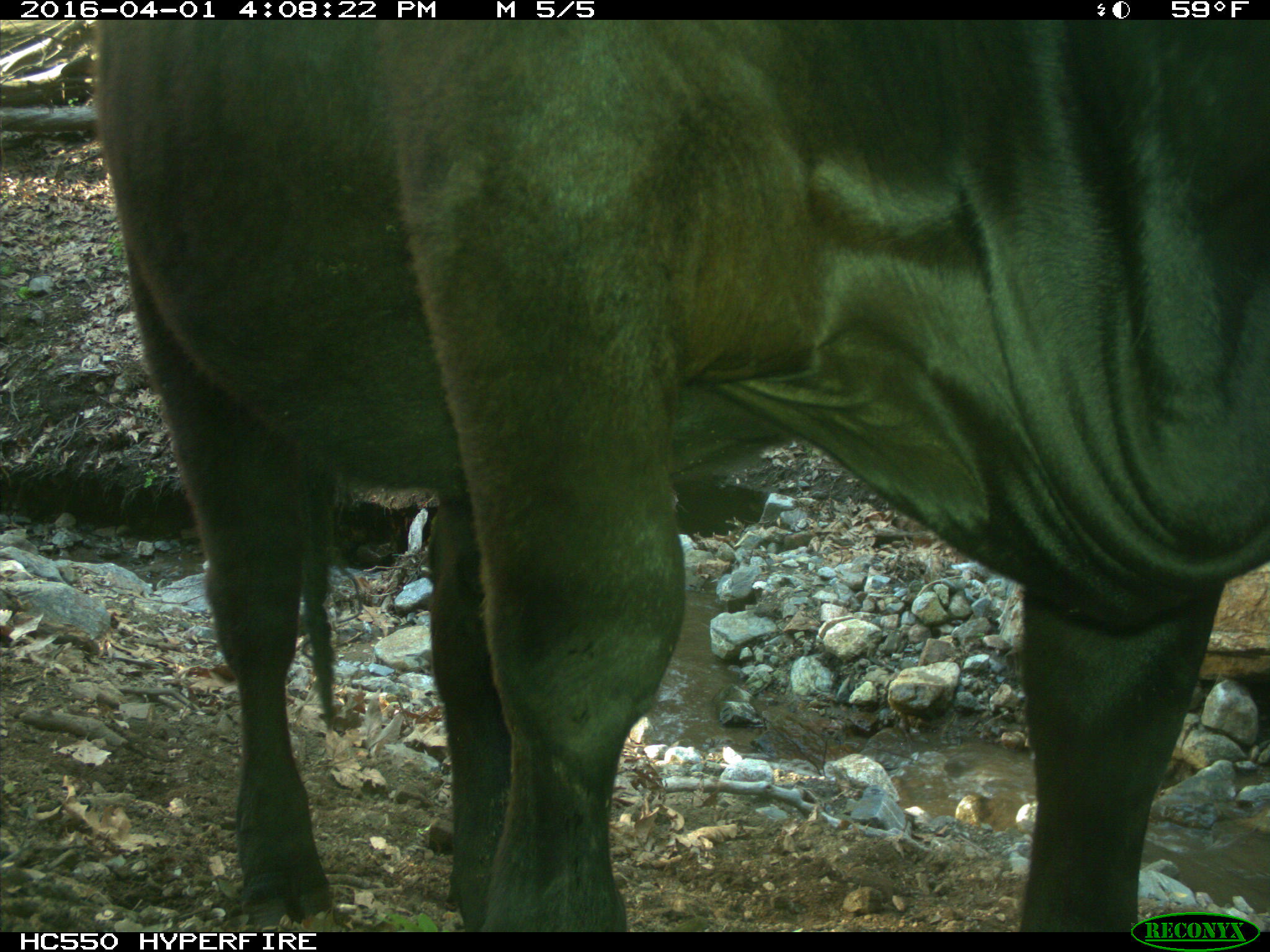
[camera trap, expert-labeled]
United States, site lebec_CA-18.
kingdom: Animalia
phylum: Chordata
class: Mammalia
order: Artiodactyla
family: Bovidae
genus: Bos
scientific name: Bos taurus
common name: domestic cow